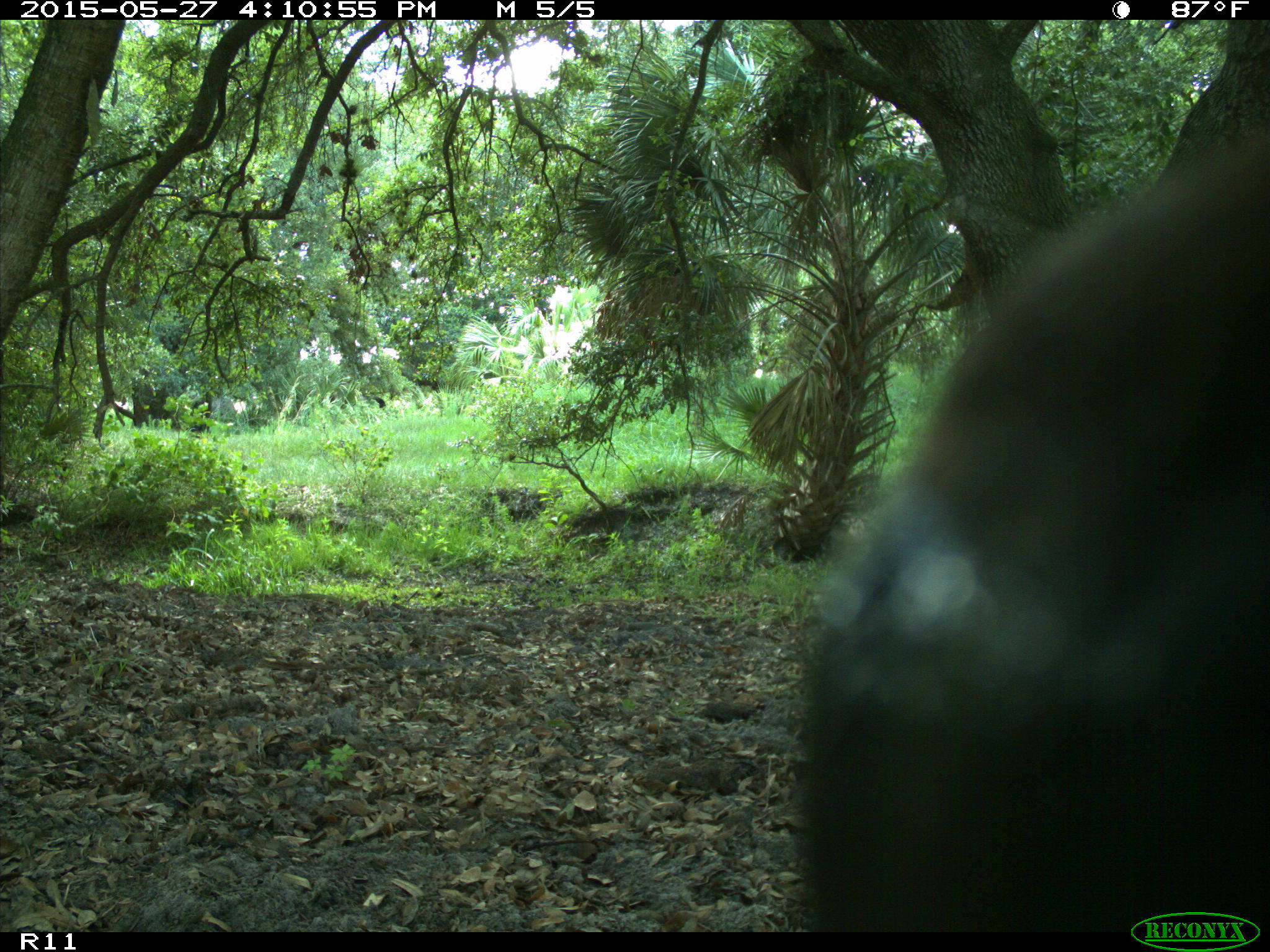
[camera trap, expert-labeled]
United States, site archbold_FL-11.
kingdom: Animalia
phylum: Chordata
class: Mammalia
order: Artiodactyla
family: Bovidae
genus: Bos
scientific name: Bos taurus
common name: domestic cow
Bos taurus (domestic cow).